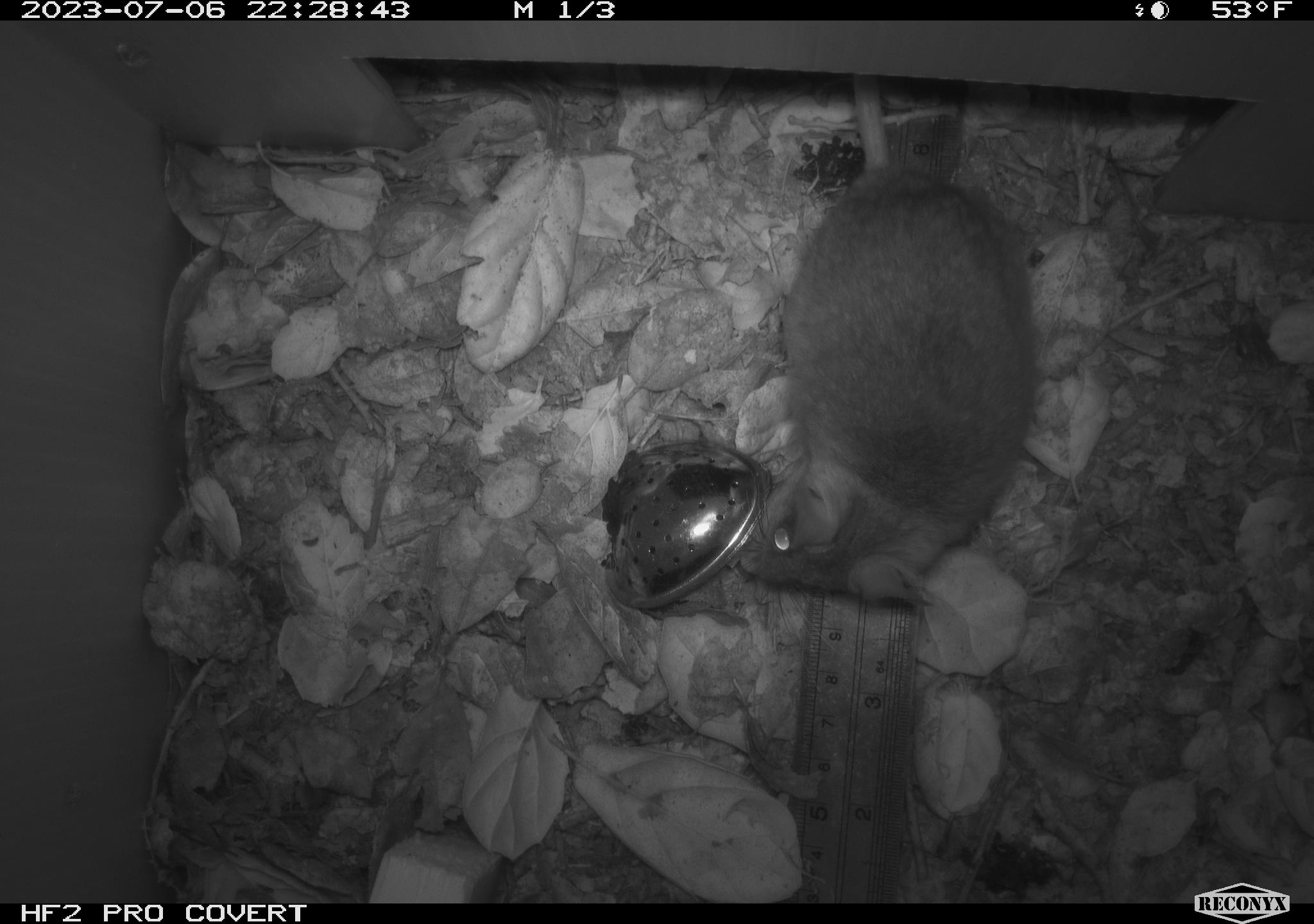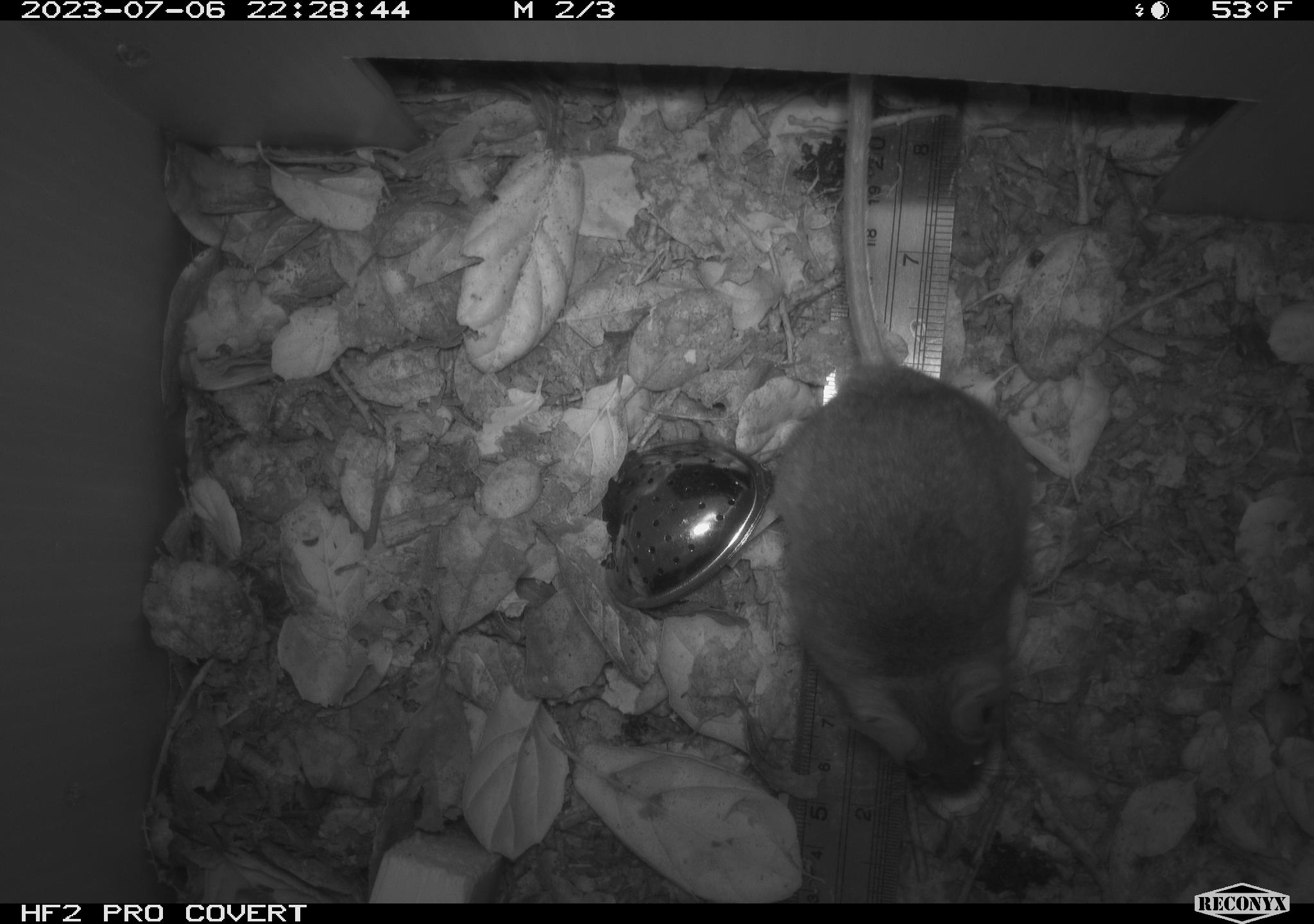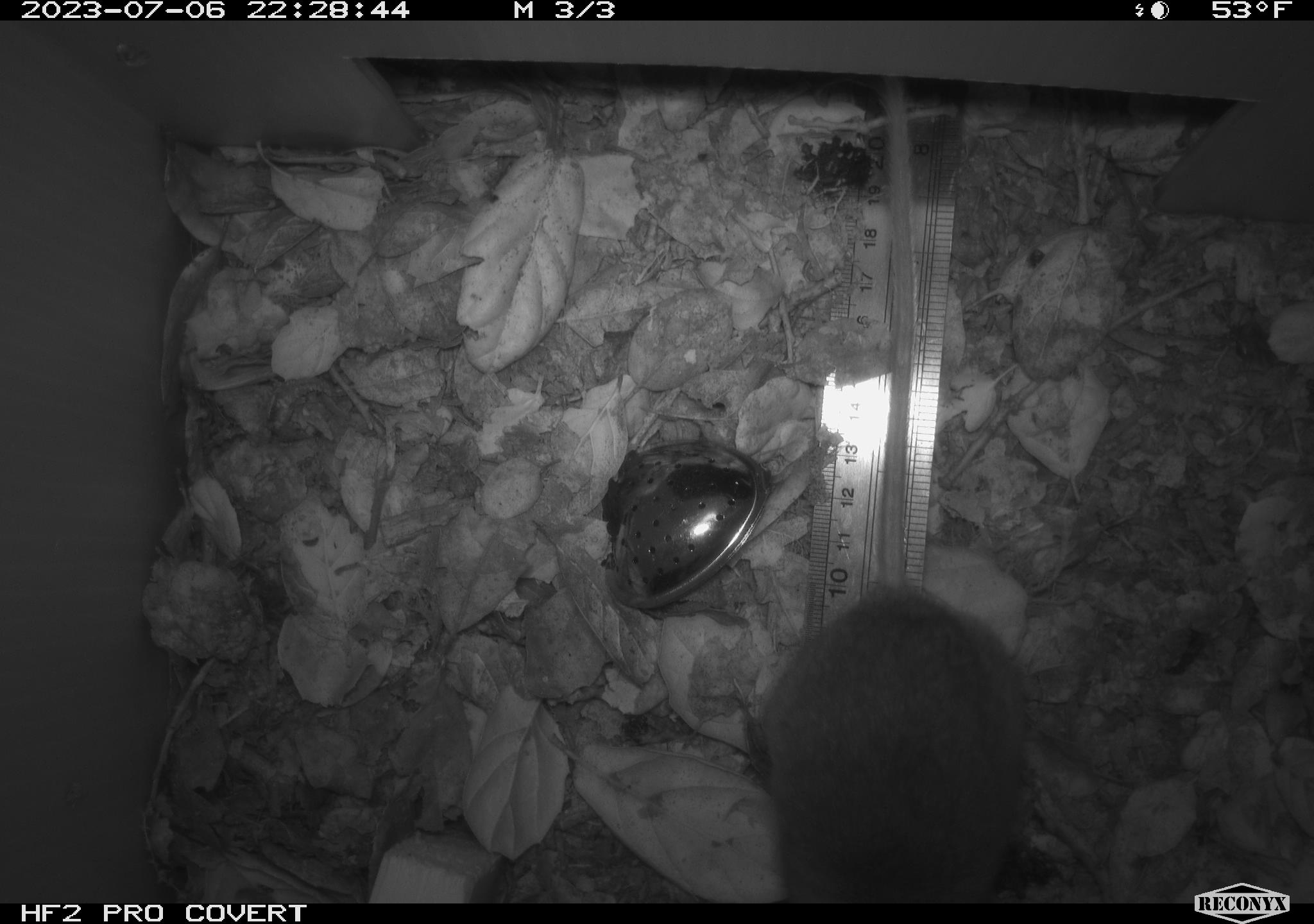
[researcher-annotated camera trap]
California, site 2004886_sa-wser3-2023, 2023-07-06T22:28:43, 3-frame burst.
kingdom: Animalia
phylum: Chordata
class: Mammalia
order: Rodentia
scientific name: Rodentia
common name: mouse species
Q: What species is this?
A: Mouse species (Rodentia).